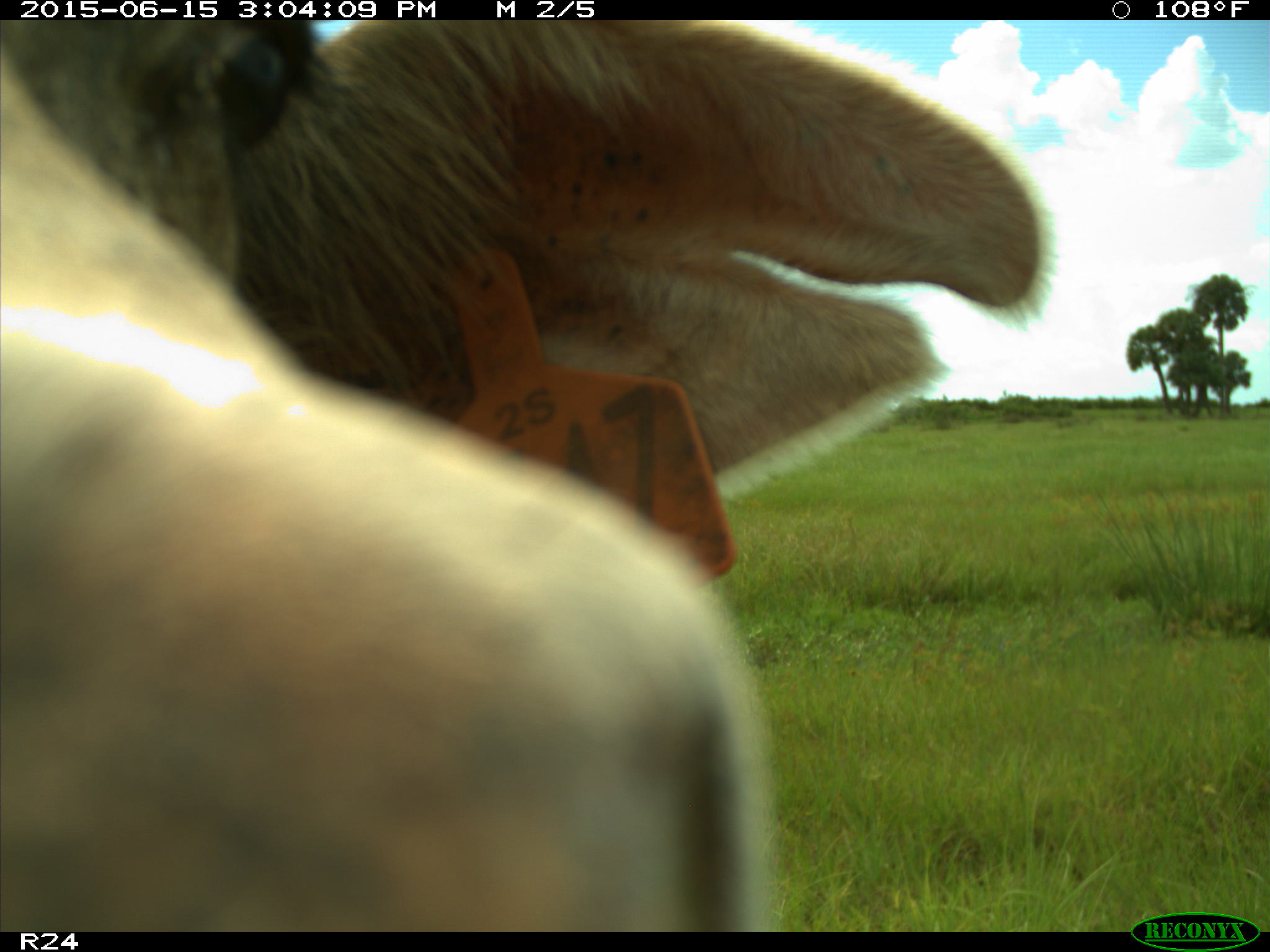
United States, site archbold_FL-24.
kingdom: Animalia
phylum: Chordata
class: Mammalia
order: Artiodactyla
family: Bovidae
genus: Bos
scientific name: Bos taurus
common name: domestic cow